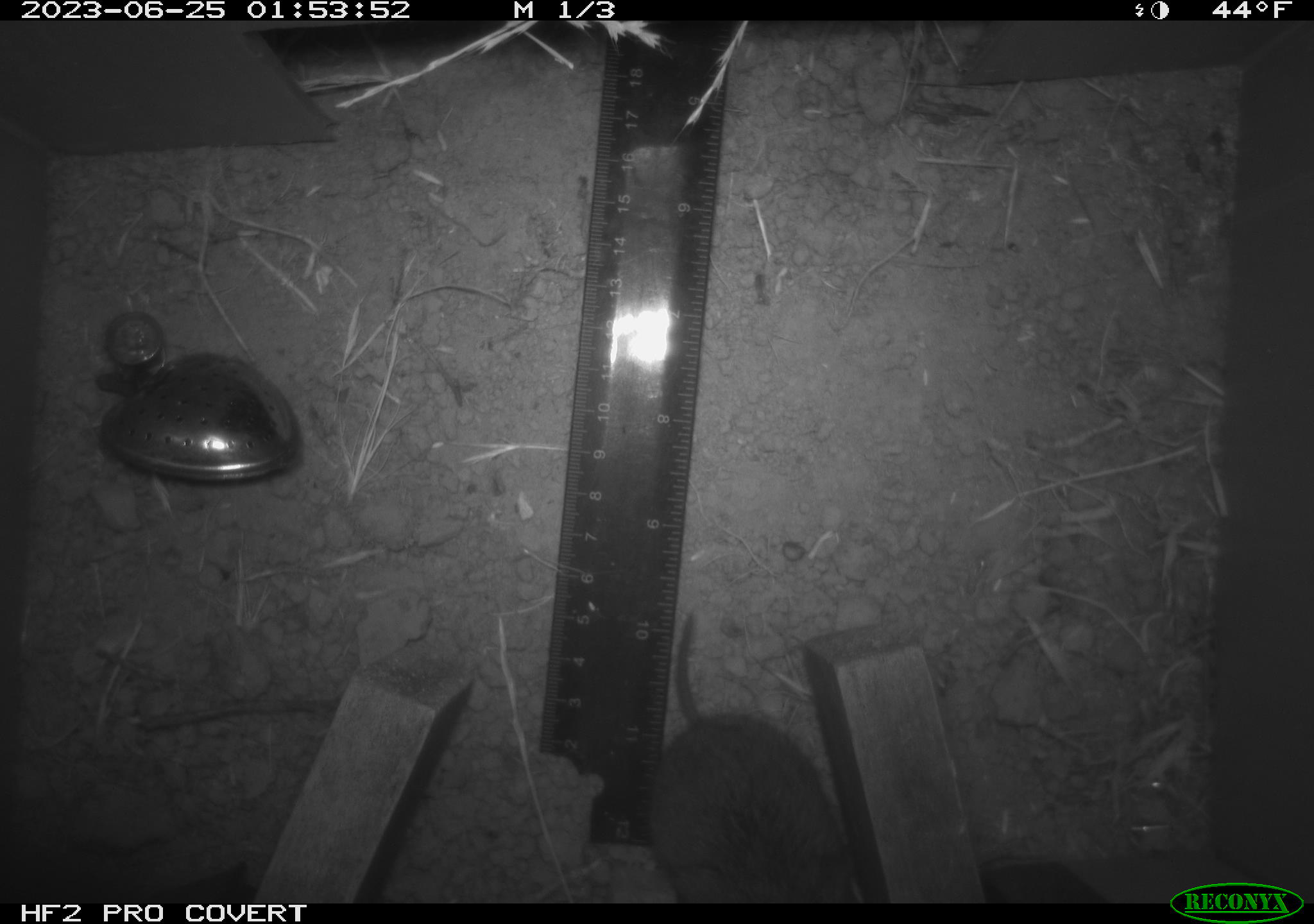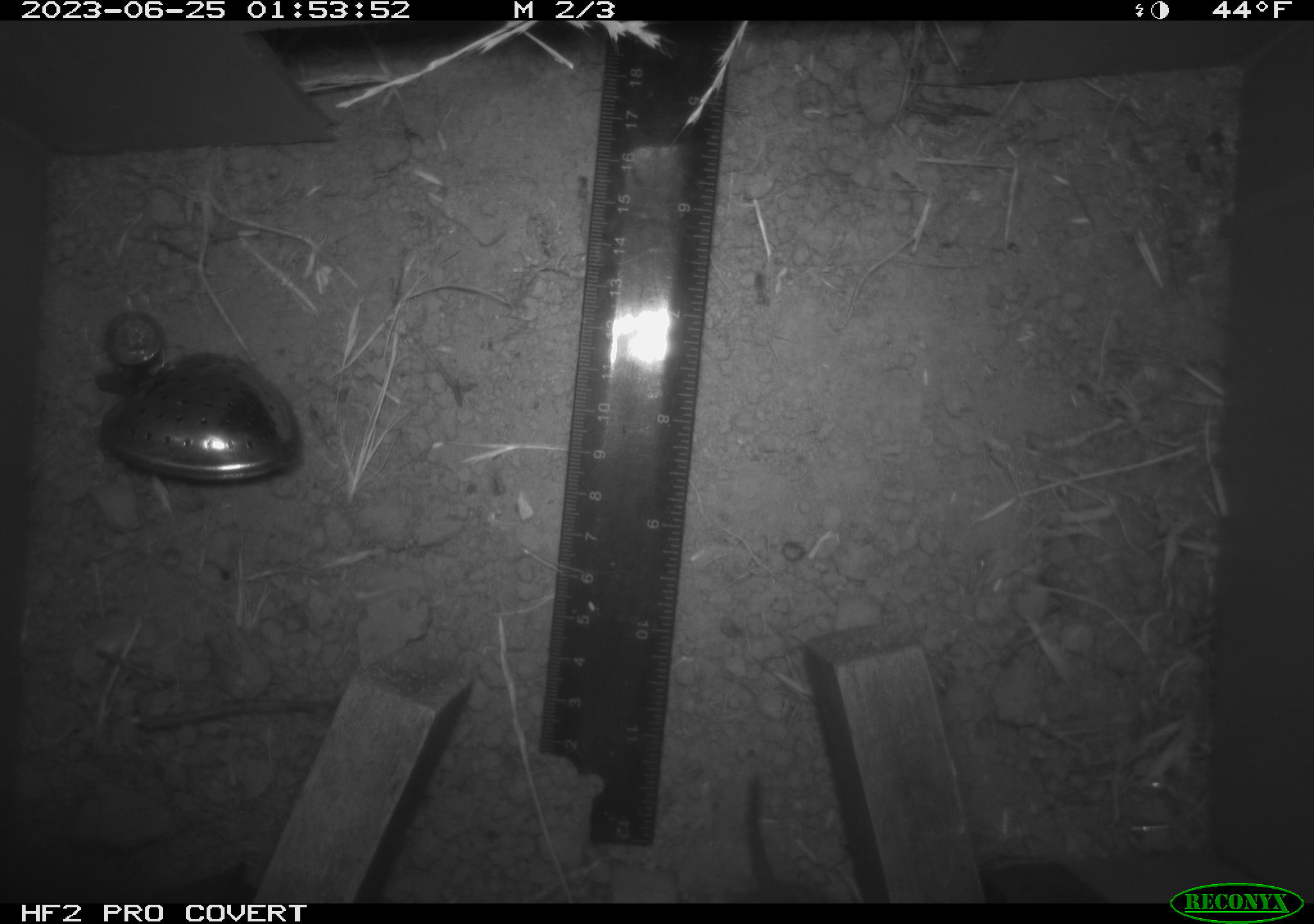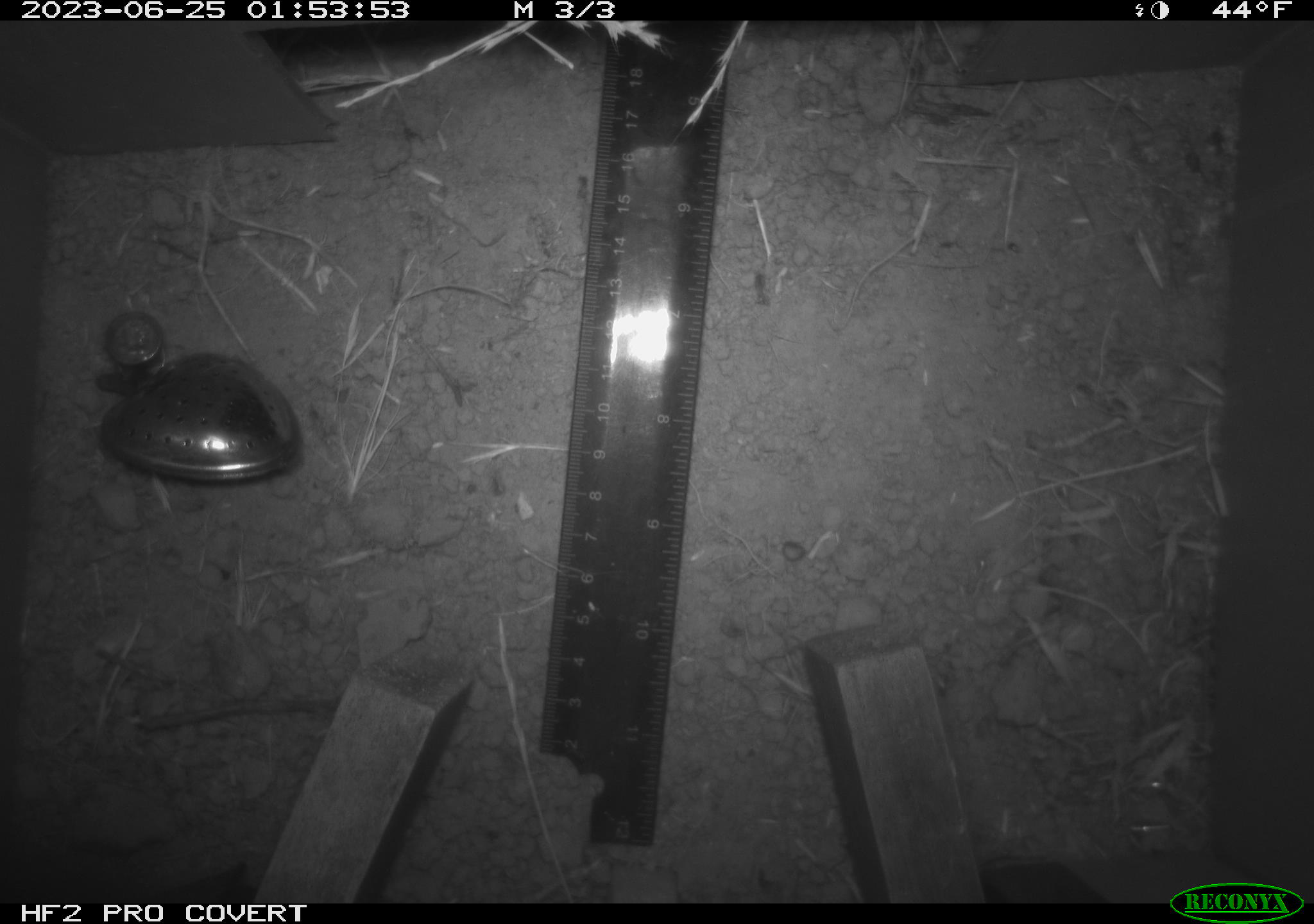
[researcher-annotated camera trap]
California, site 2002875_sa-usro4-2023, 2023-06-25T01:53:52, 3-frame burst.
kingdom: Animalia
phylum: Chordata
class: Mammalia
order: Rodentia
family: Cricetidae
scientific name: Arvicolinae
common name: voles, lemmings, and muskrats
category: arvicolinae subfamily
Arvicolinae subfamily (voles, lemmings, and muskrats) (Arvicolinae).